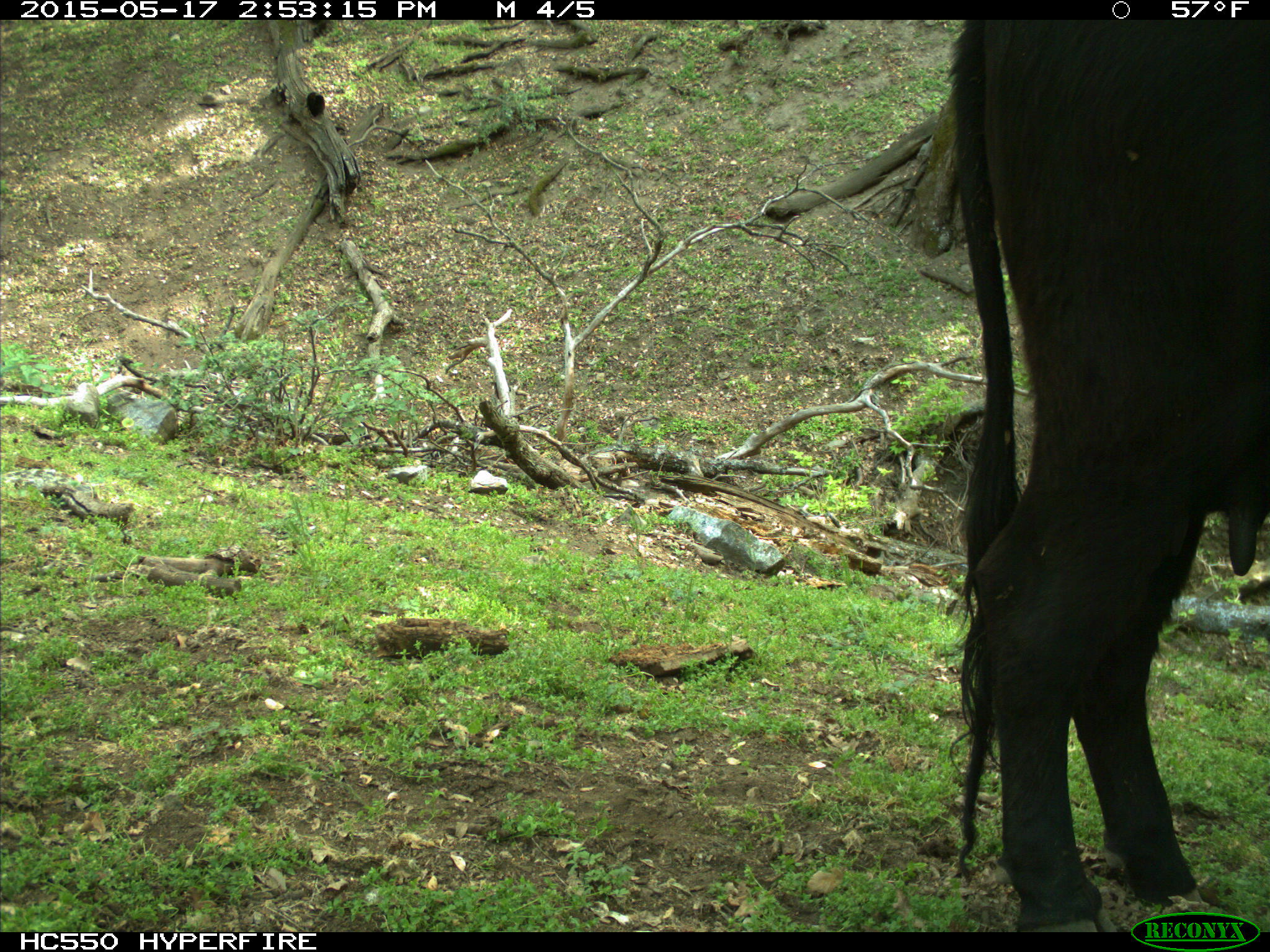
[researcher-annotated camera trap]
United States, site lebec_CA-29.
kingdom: Animalia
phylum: Chordata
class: Mammalia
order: Artiodactyla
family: Bovidae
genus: Bos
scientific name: Bos taurus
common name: domestic cow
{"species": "Bos taurus (domestic cow)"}